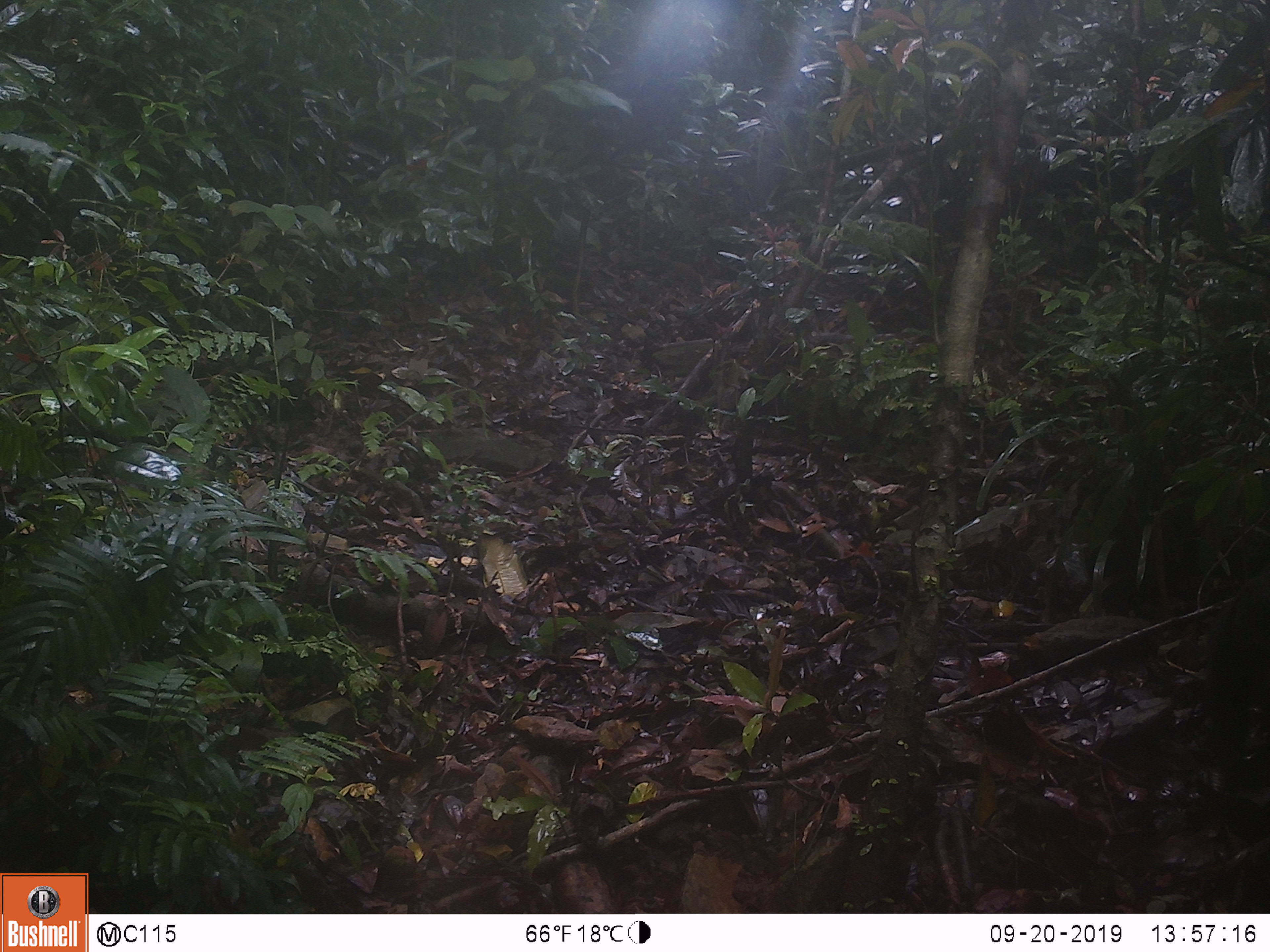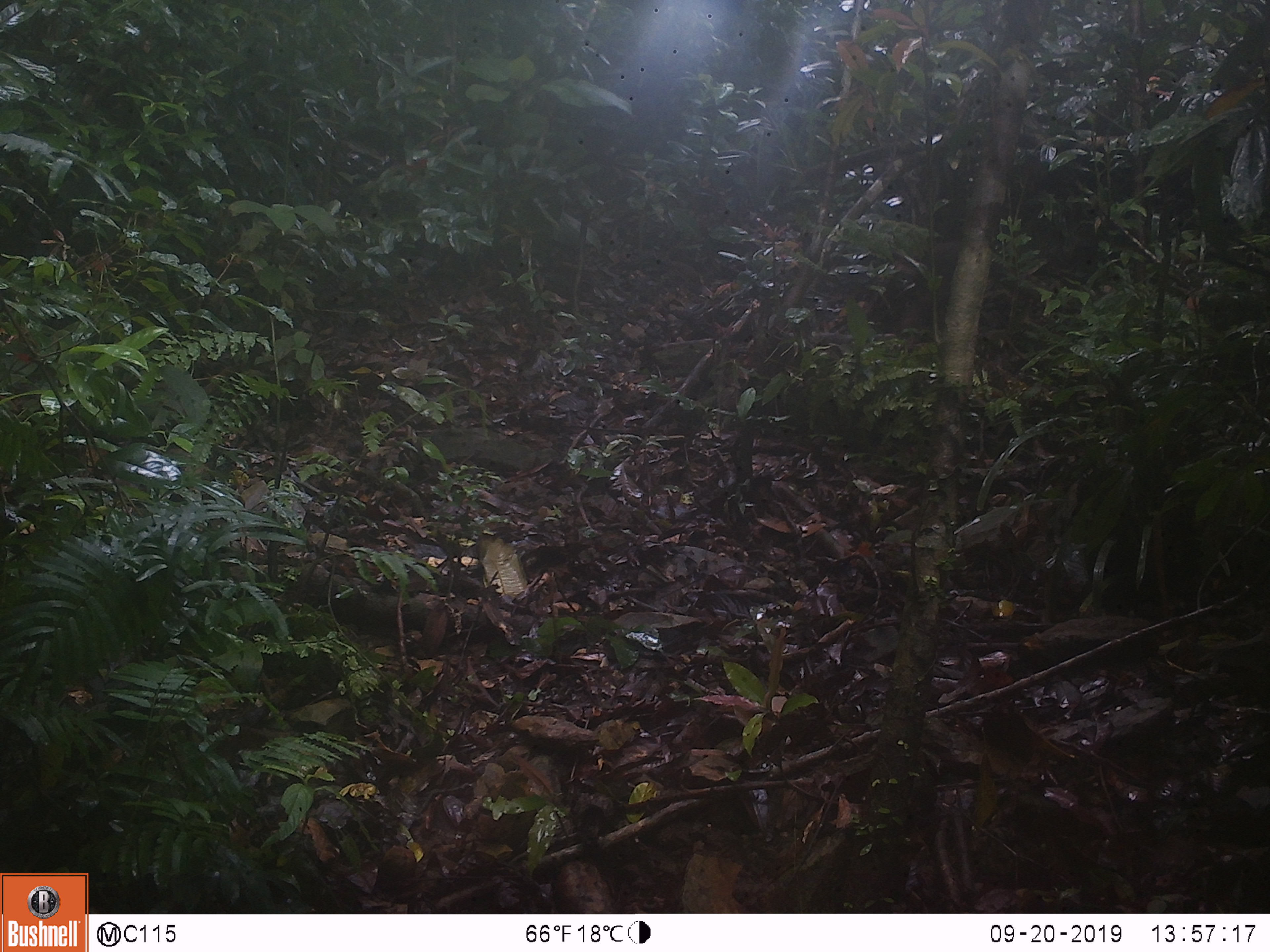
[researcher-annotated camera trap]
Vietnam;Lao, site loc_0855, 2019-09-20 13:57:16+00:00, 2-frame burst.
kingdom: Animalia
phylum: Chordata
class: Mammalia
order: Primates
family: Cercopithecidae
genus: Macaca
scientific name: Macaca arctoides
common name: stump-tailed macaque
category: stump tailed macaque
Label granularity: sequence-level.